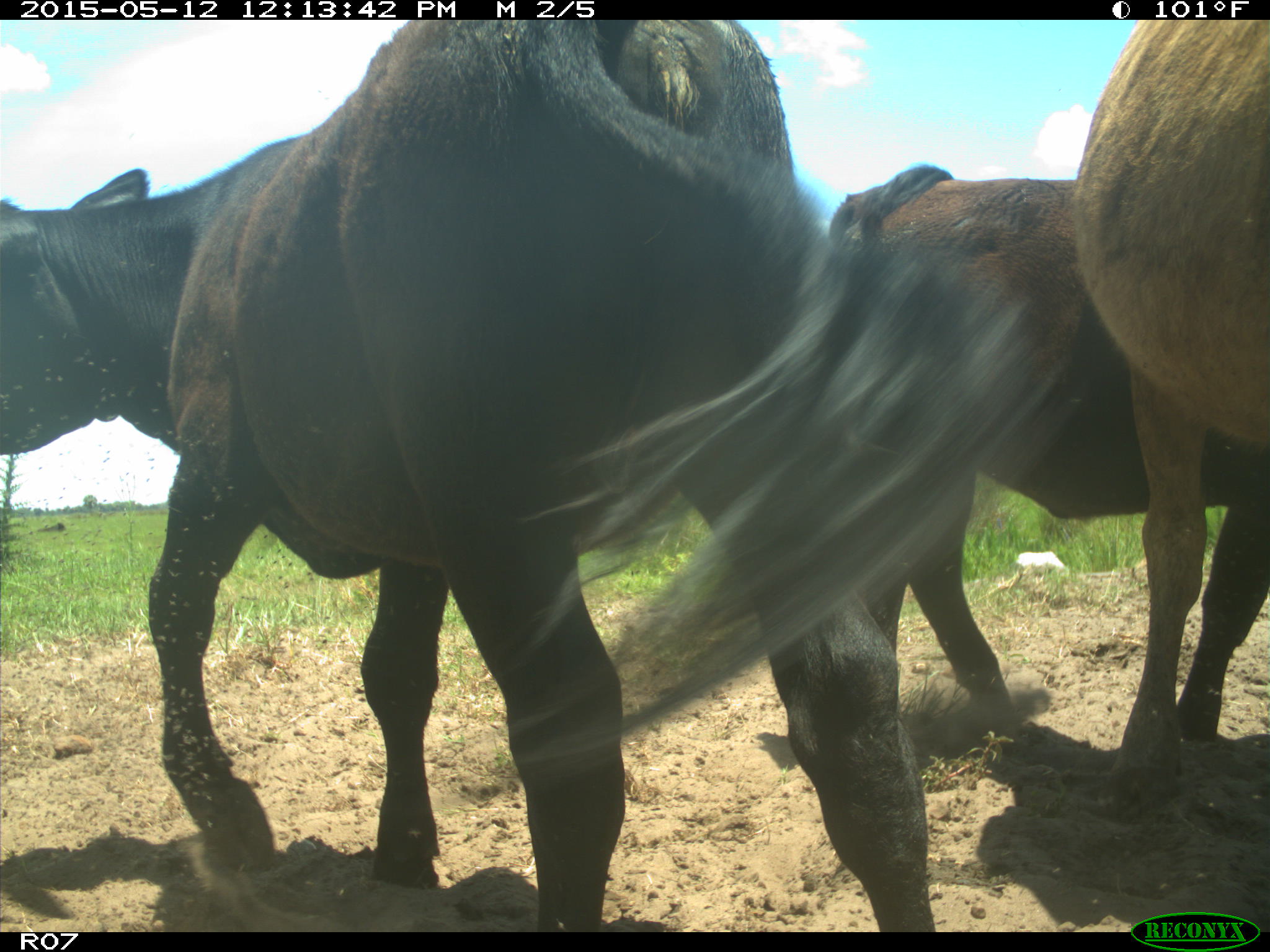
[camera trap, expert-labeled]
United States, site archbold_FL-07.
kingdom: Animalia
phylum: Chordata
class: Mammalia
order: Artiodactyla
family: Bovidae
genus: Bos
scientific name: Bos taurus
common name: domestic cow